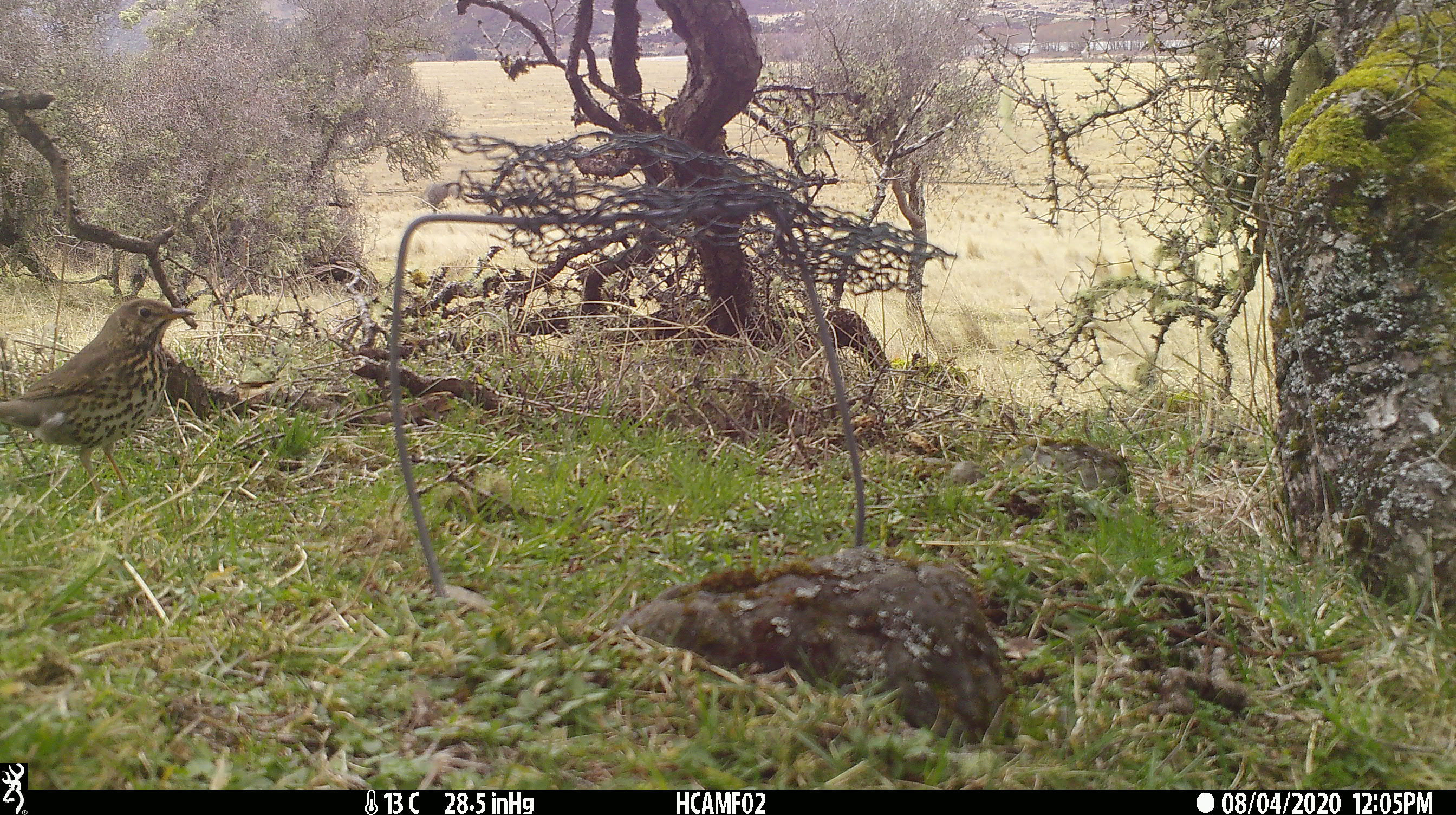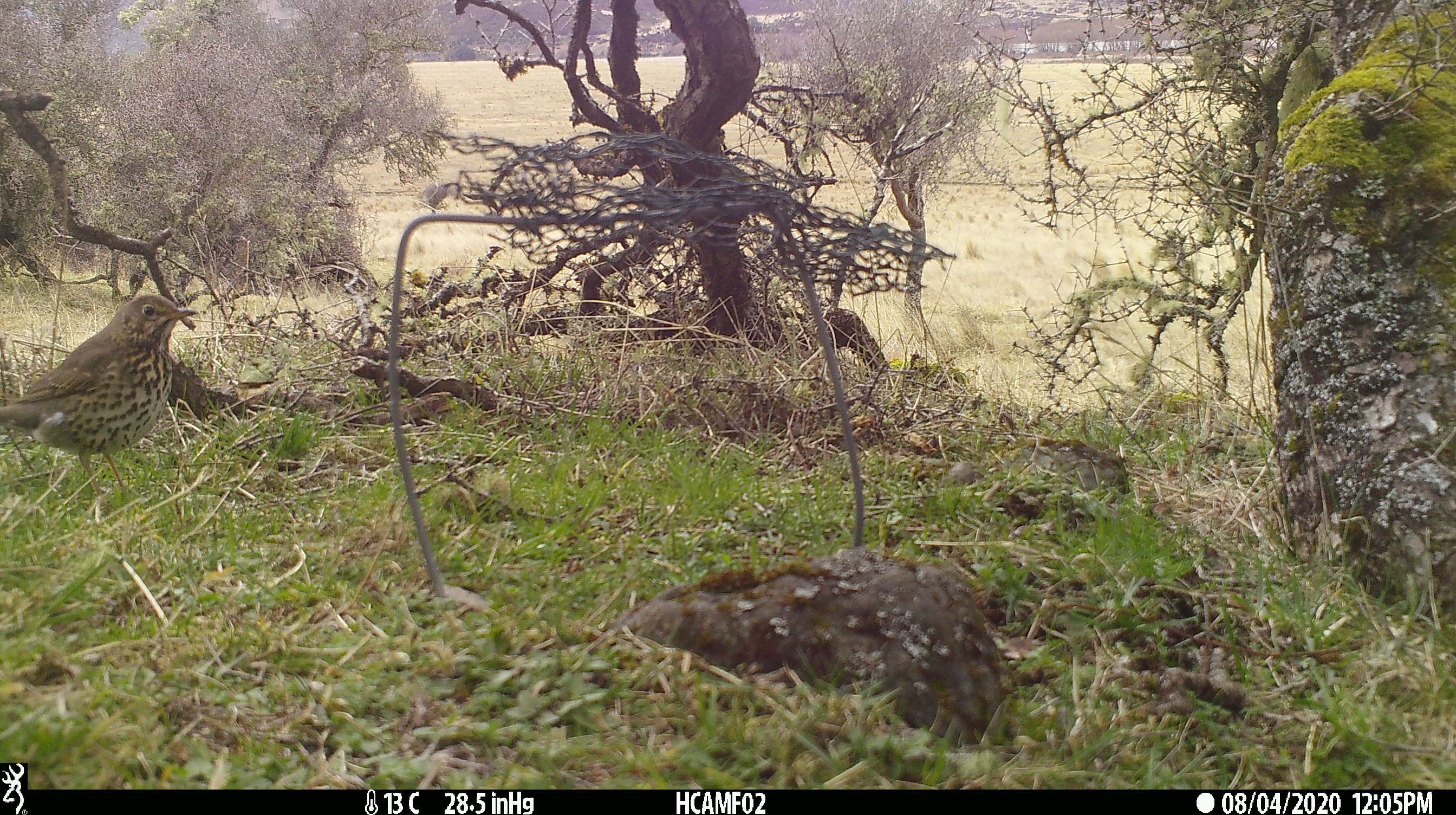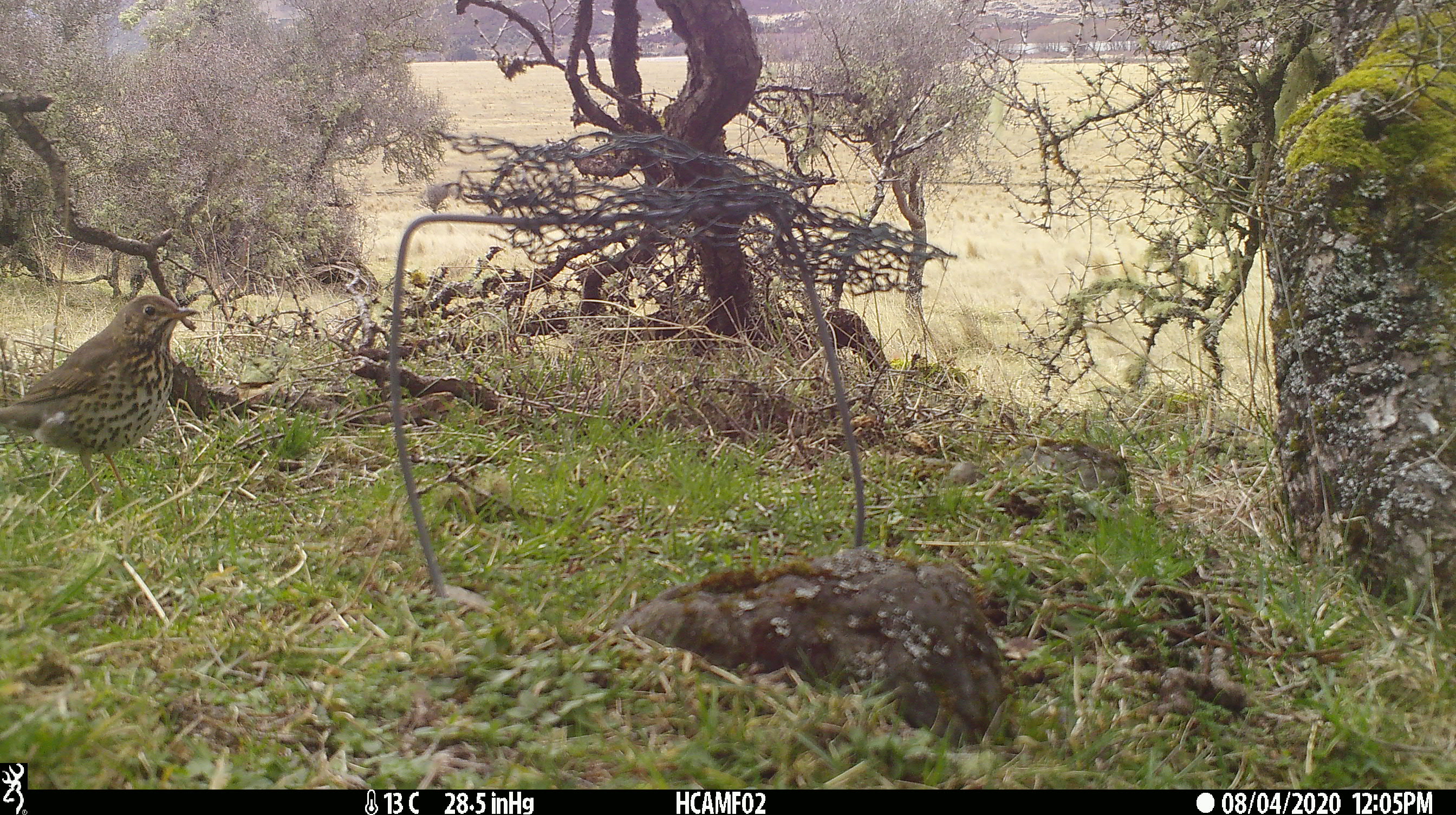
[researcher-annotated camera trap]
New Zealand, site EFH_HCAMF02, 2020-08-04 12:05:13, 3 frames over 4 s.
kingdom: Animalia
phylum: Chordata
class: Aves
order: Passeriformes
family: Turdidae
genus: Turdus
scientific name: Turdus philomelos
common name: song thrush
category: thrush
Thrush (song thrush) (Turdus philomelos).